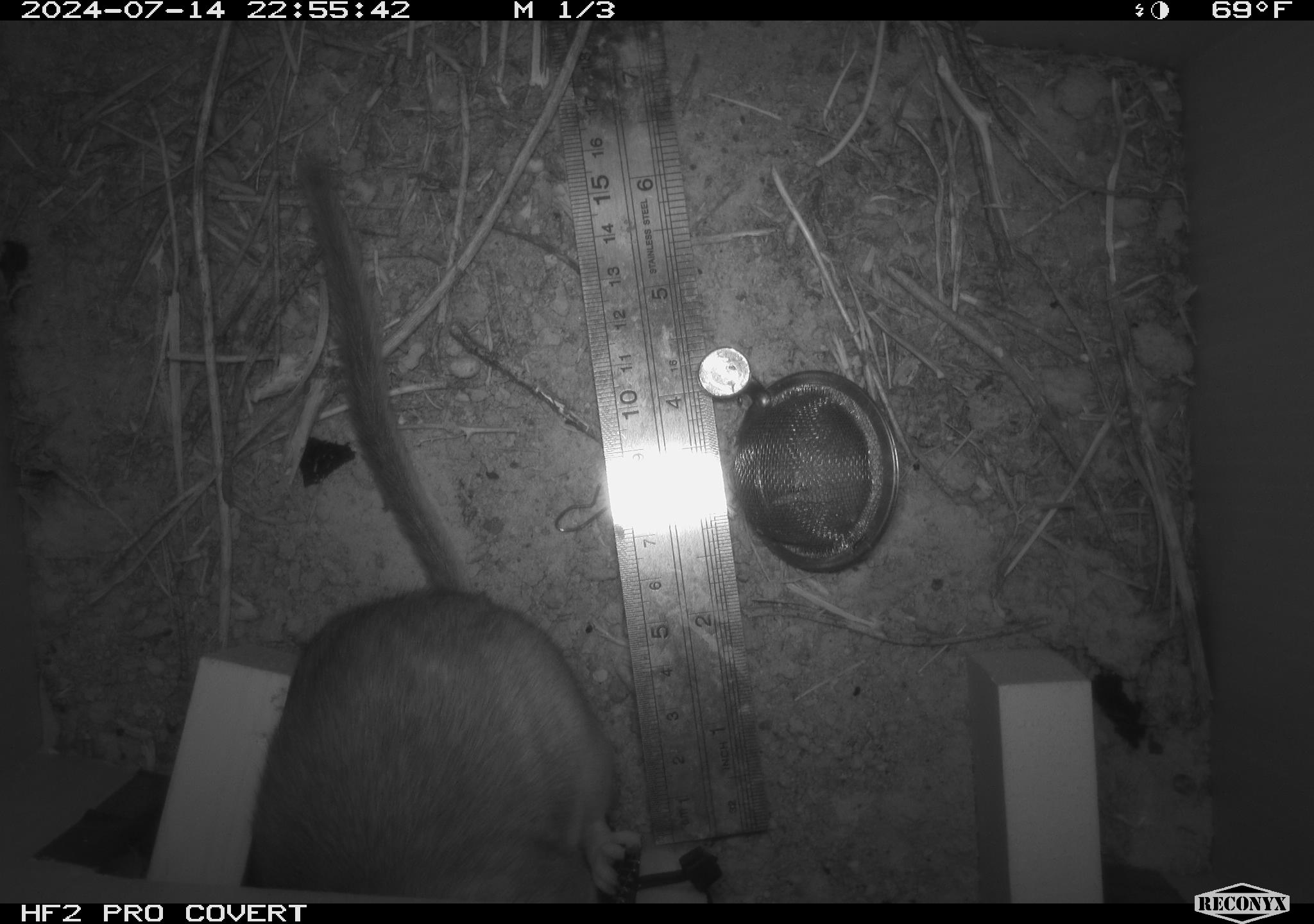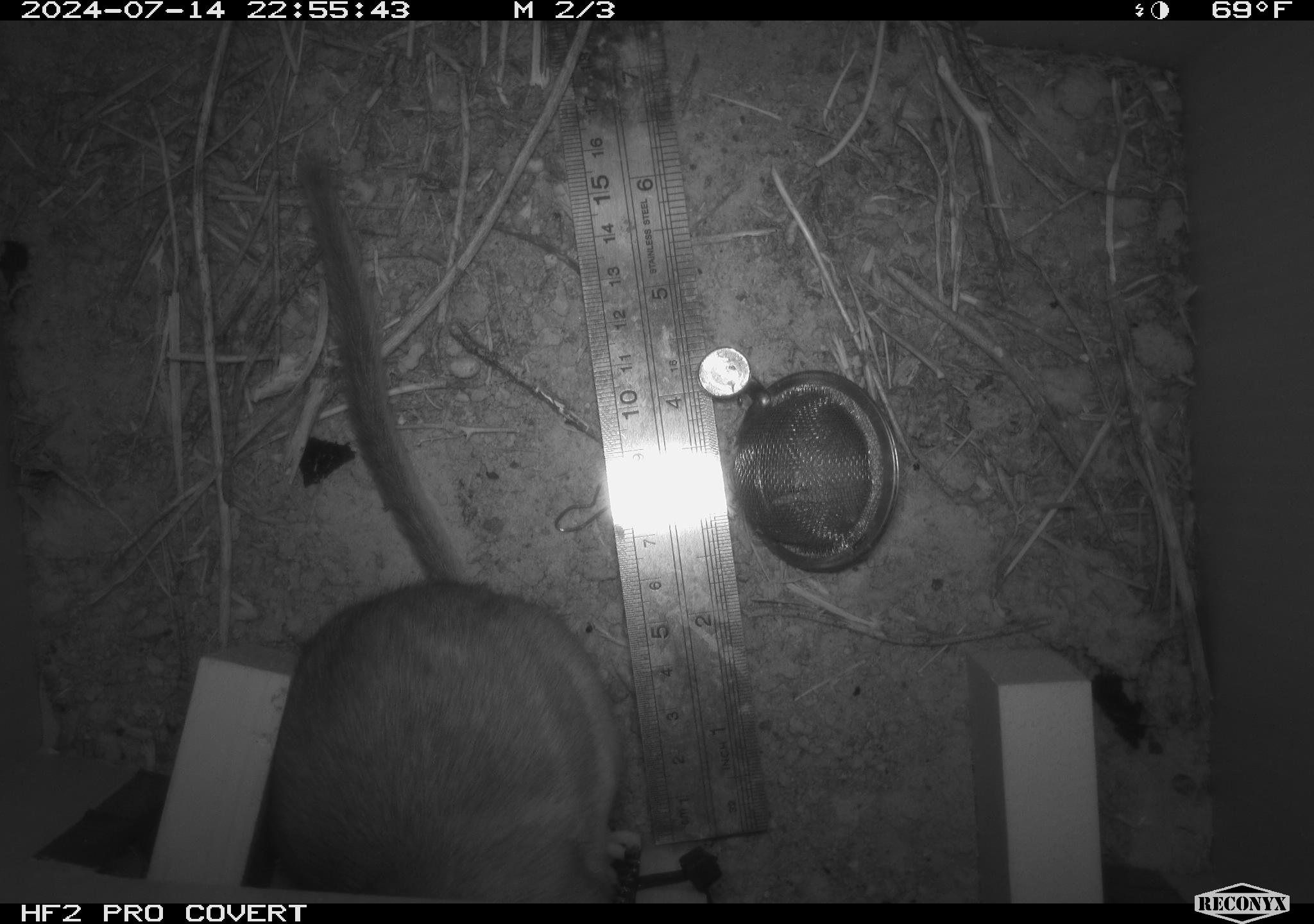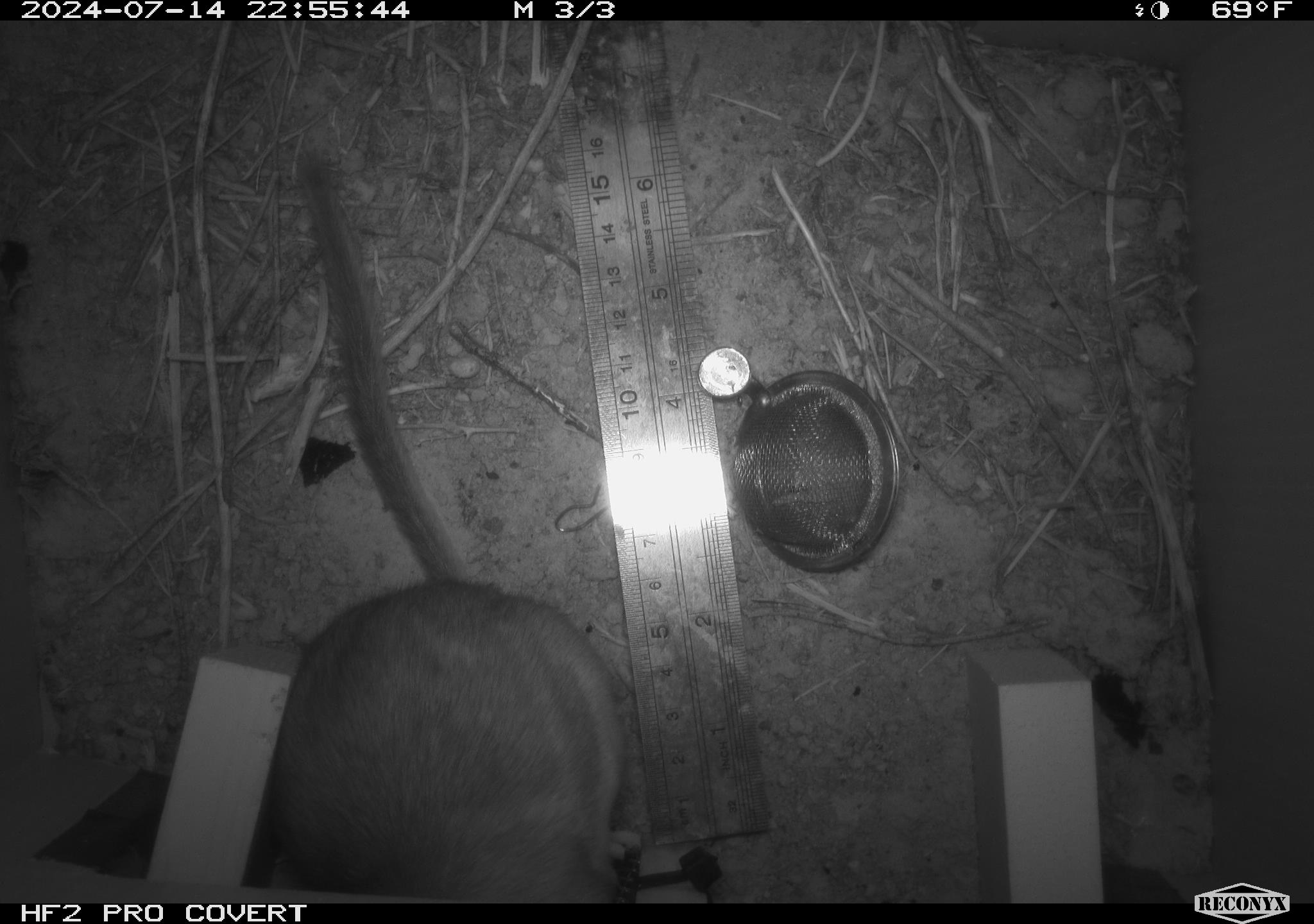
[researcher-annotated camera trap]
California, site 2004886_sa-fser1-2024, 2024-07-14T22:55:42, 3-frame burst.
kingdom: Animalia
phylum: Chordata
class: Mammalia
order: Rodentia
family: Cricetidae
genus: Neotoma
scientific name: Neotoma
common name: pack rat or woodrat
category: neotoma species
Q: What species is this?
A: Neotoma species (pack rat or woodrat) (Neotoma).